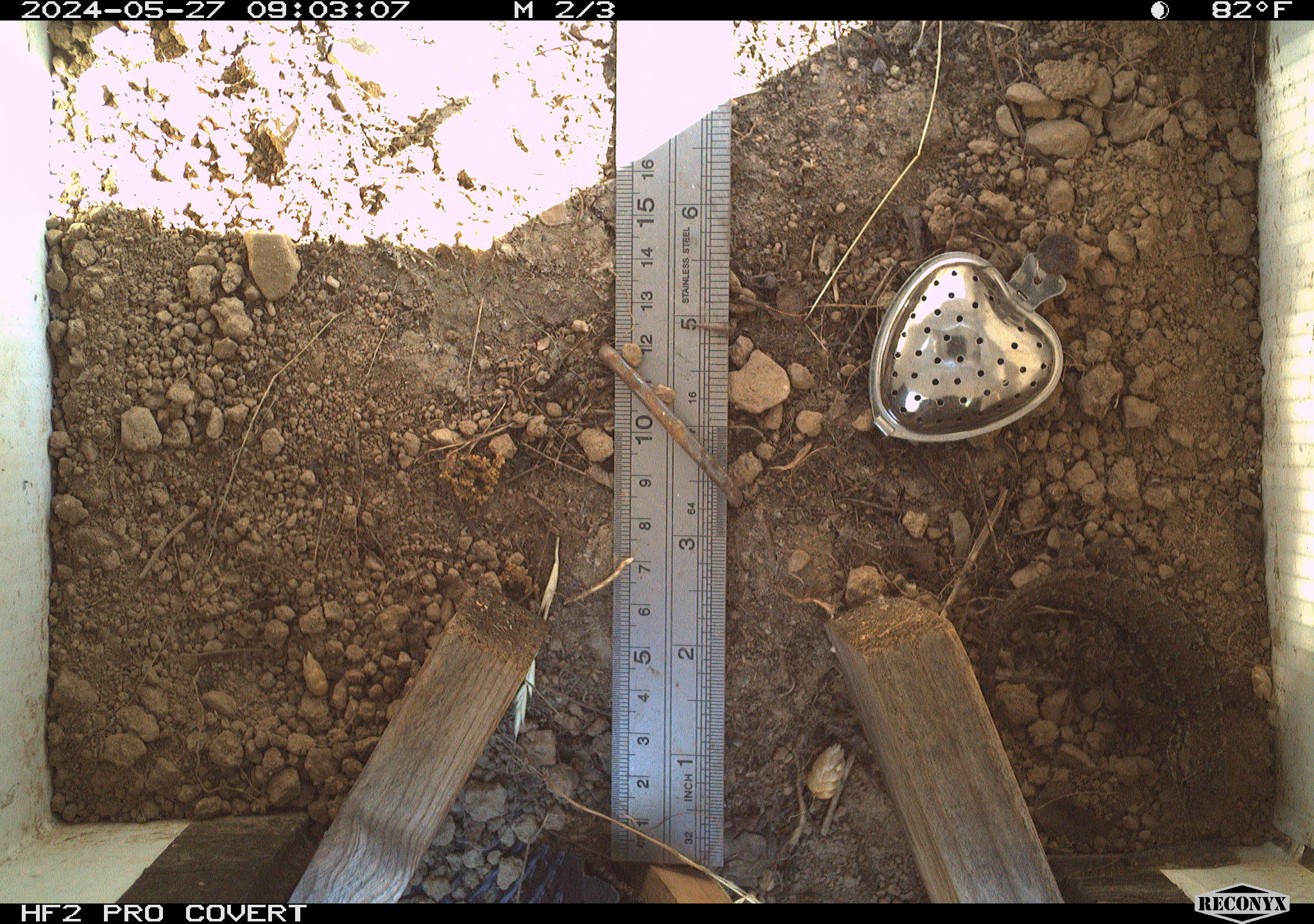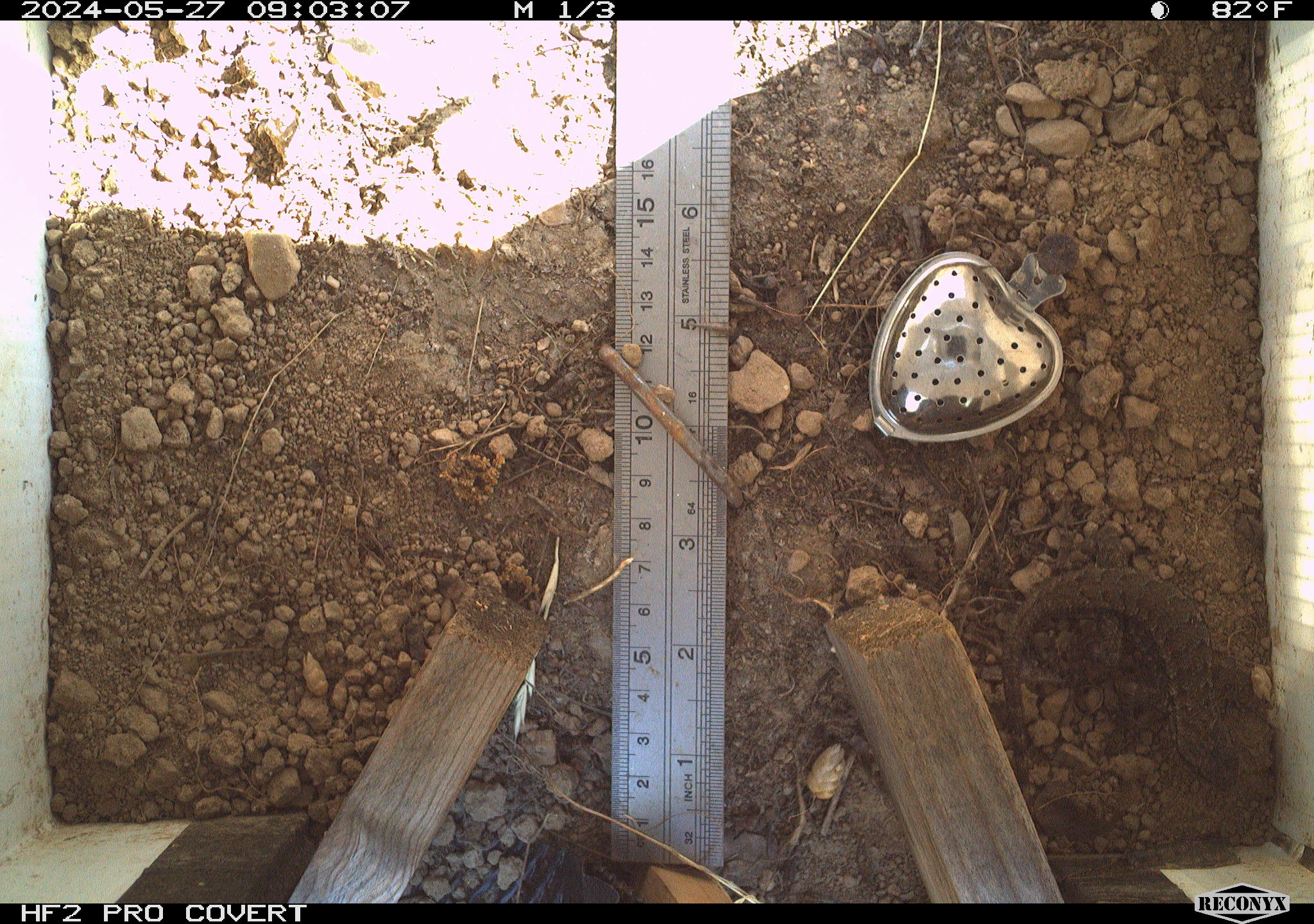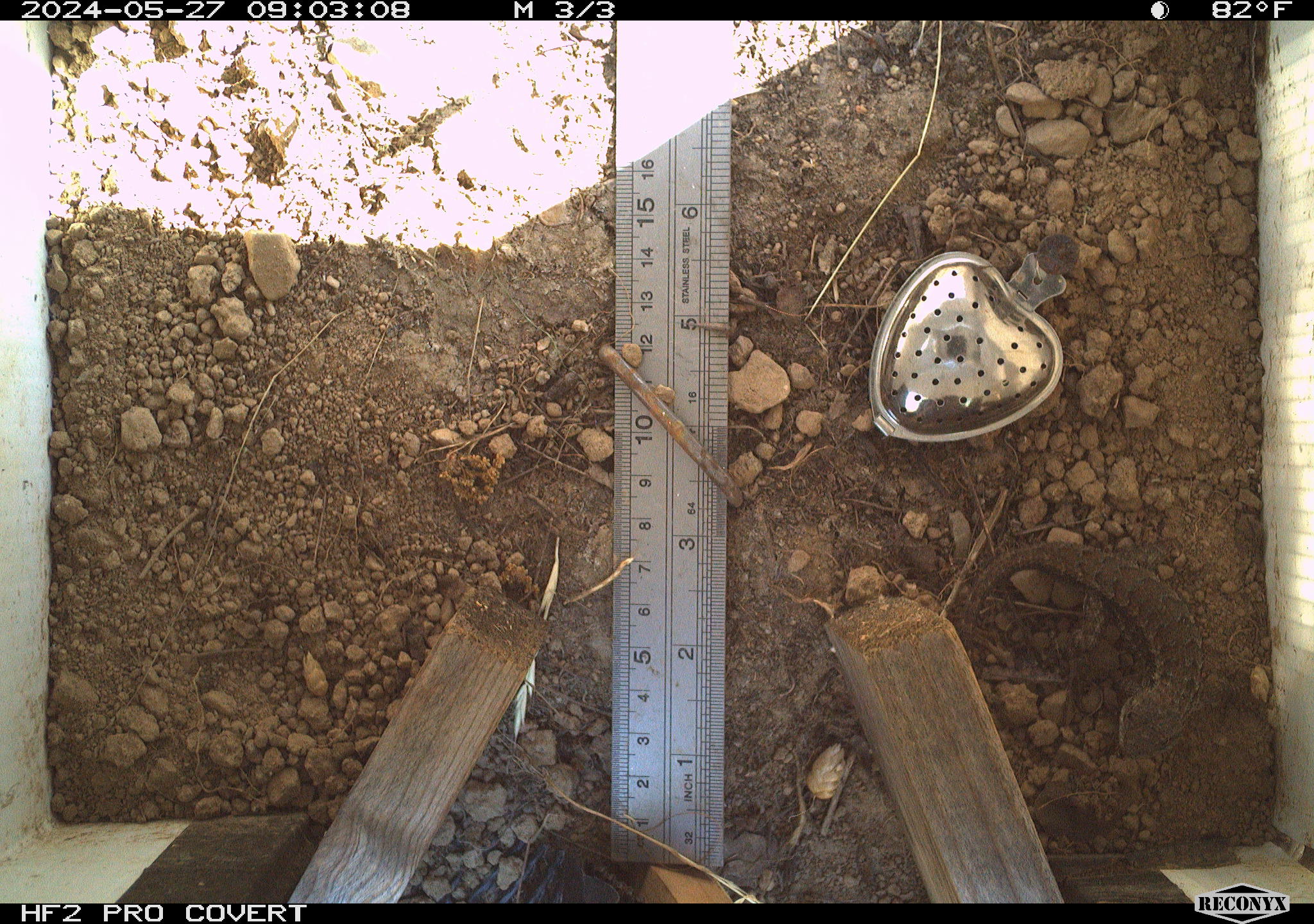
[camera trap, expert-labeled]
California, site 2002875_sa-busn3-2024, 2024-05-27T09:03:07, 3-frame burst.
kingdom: Animalia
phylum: Chordata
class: Reptilia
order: Squamata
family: Phrynosomatidae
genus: Sceloporus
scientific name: Sceloporus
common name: spiny lizards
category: sceloporus species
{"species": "sceloporus species (spiny lizards) (Sceloporus)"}